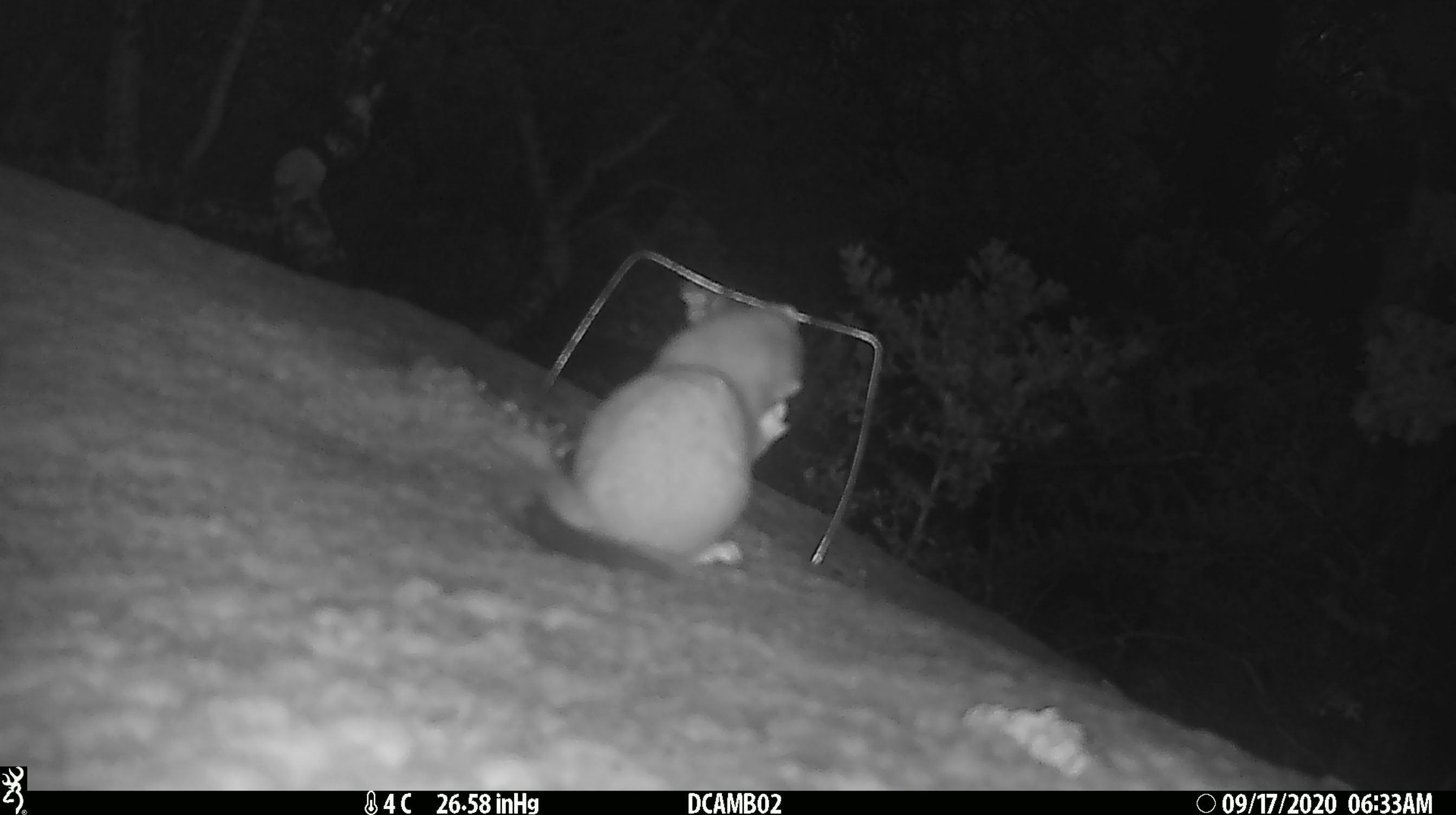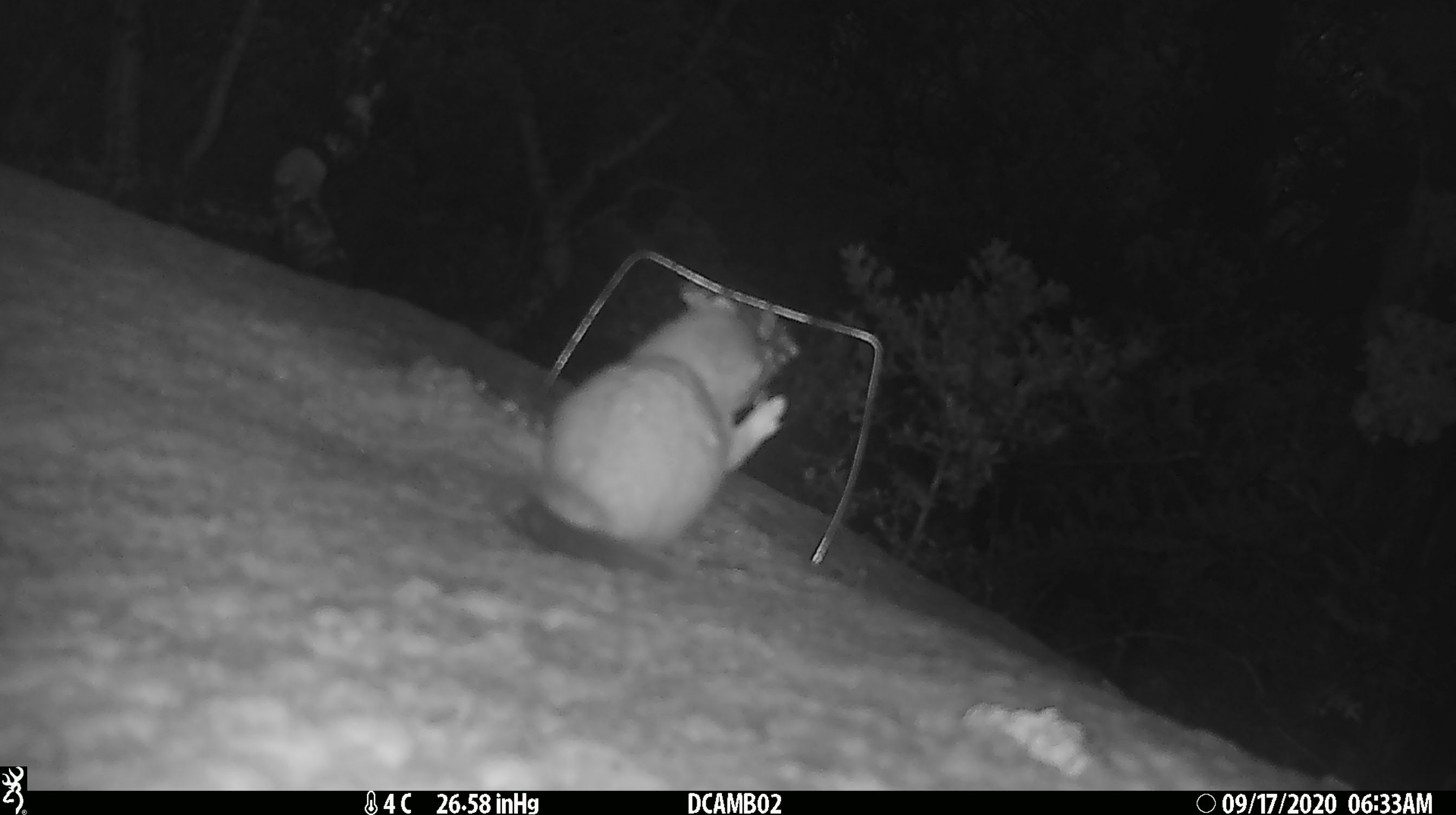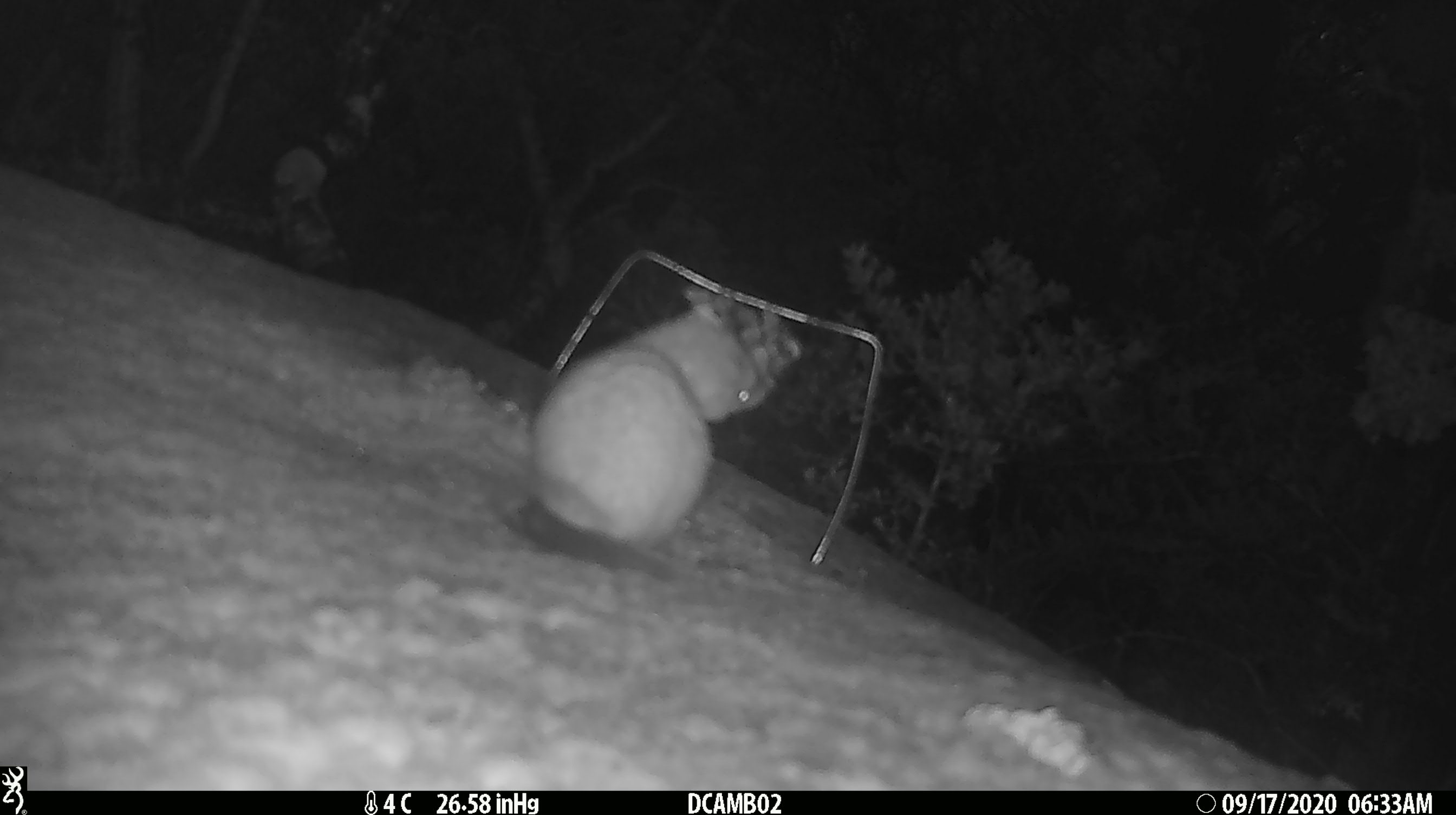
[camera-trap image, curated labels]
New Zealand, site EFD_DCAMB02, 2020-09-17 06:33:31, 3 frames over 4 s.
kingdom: Animalia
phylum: Chordata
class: Mammalia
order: Carnivora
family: Mustelidae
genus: Mustela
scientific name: Mustela erminea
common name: stoat